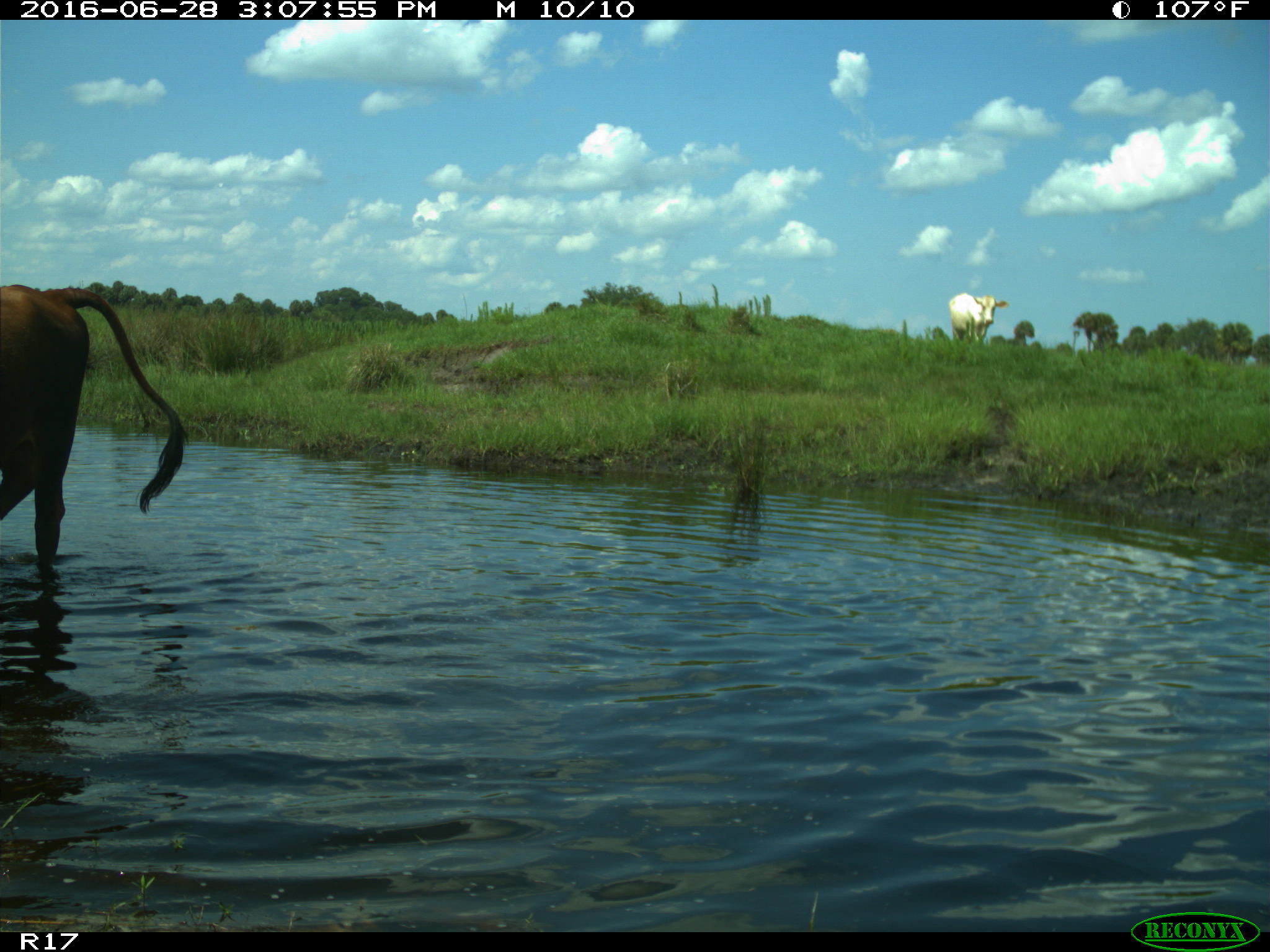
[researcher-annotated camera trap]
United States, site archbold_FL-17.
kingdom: Animalia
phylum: Chordata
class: Mammalia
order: Artiodactyla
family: Bovidae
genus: Bos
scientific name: Bos taurus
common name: domestic cow